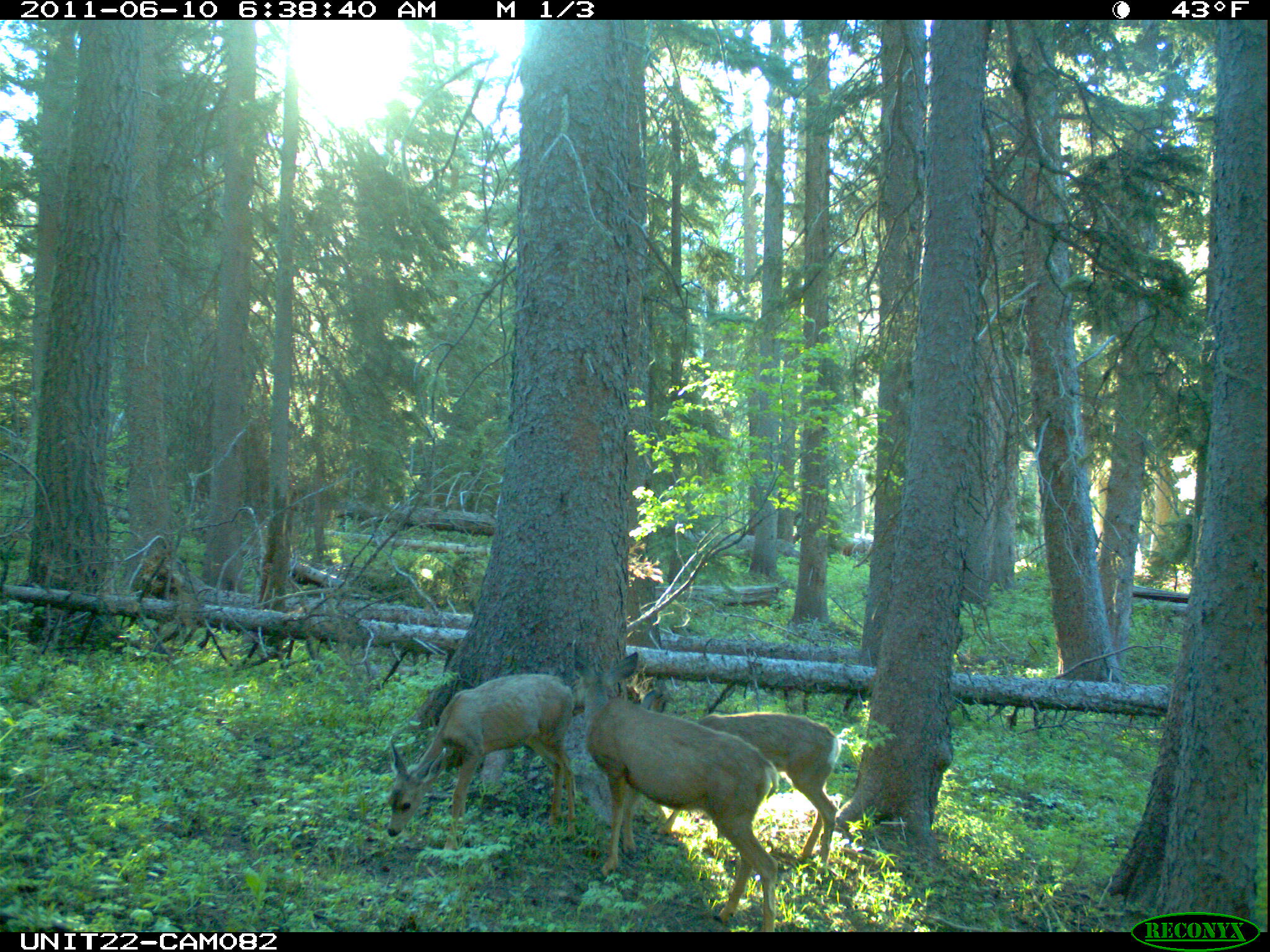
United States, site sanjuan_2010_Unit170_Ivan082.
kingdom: Animalia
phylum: Chordata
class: Mammalia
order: Artiodactyla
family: Cervidae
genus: Odocoileus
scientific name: Odocoileus hemionus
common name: mule deer